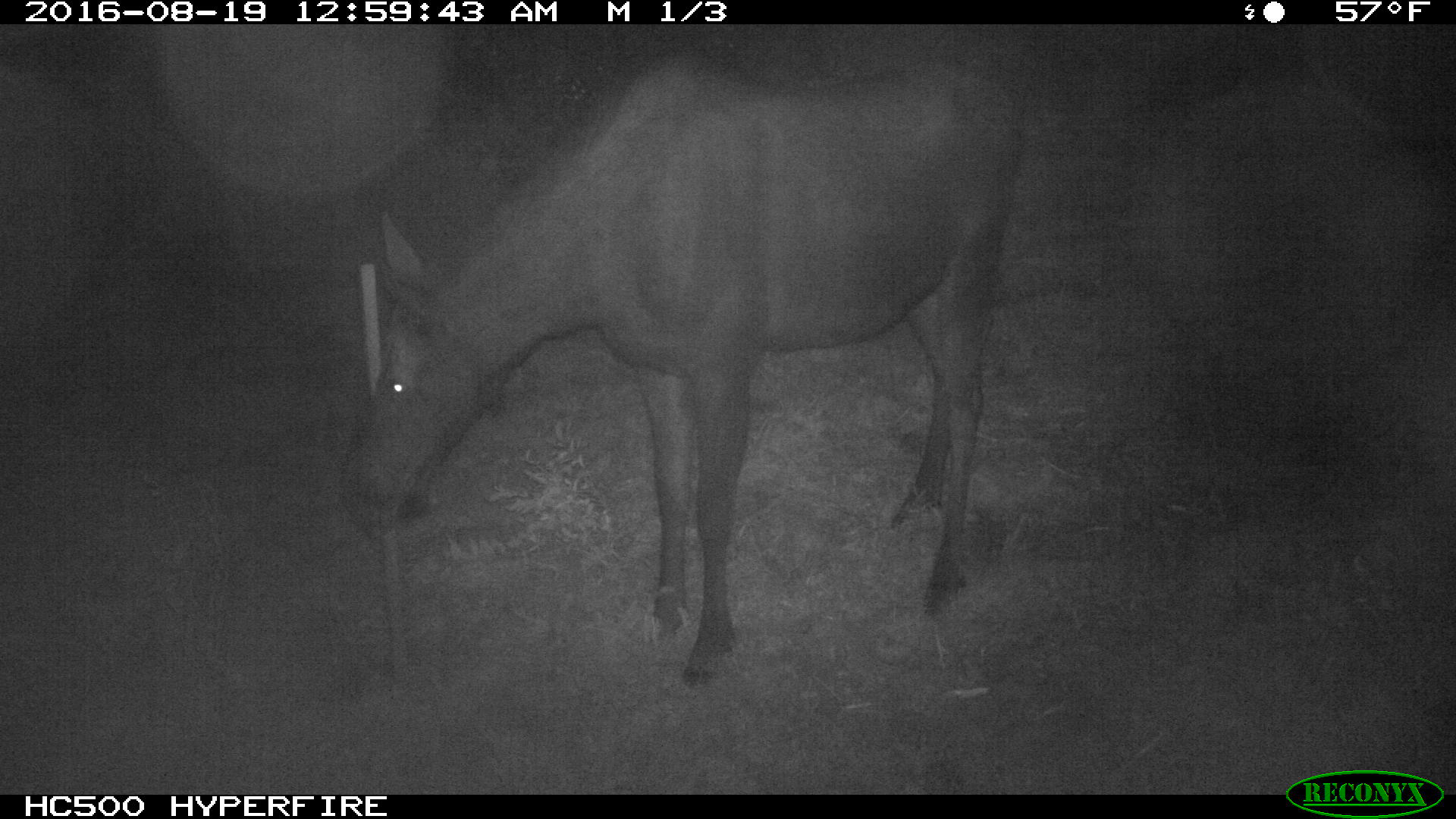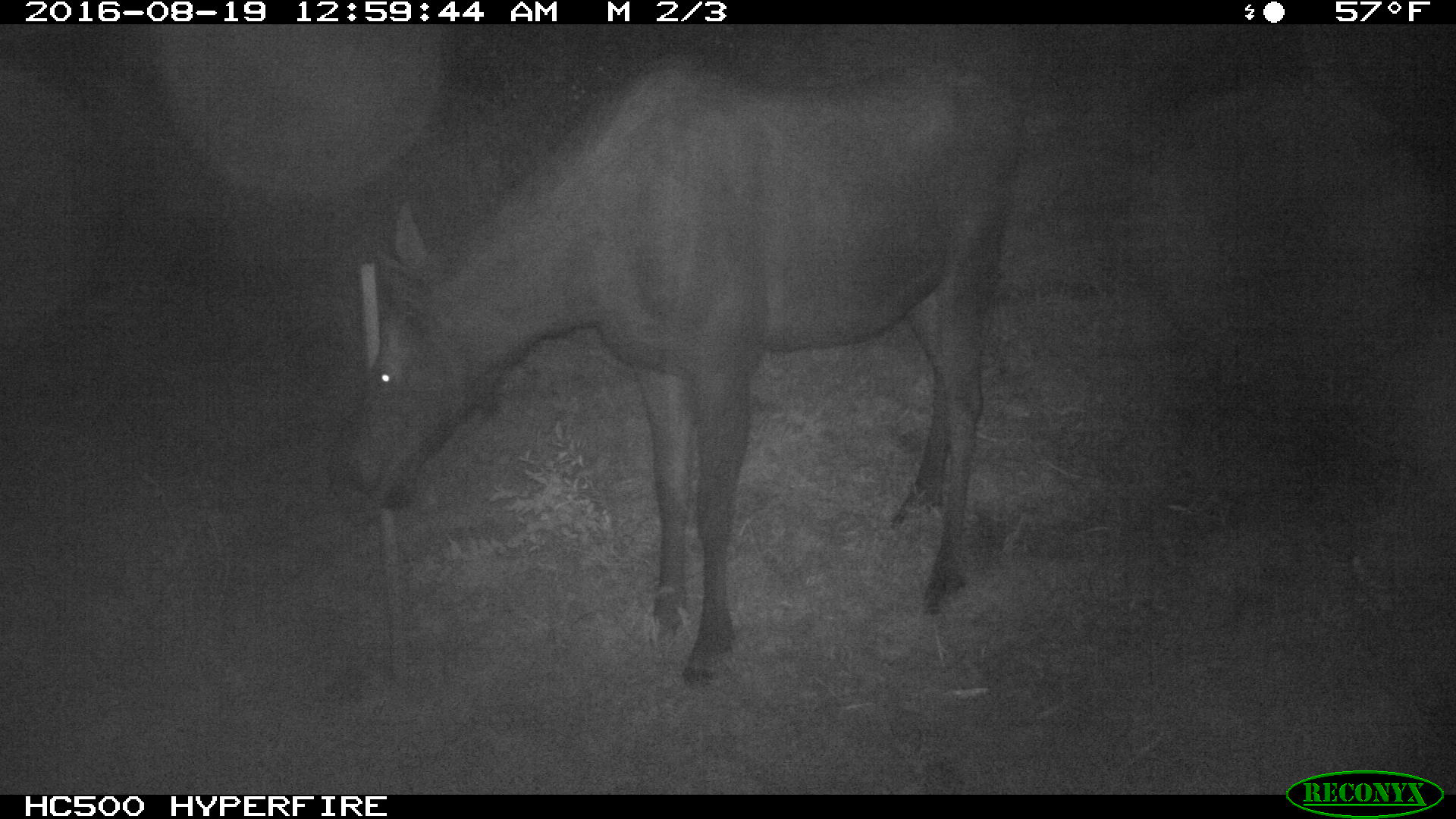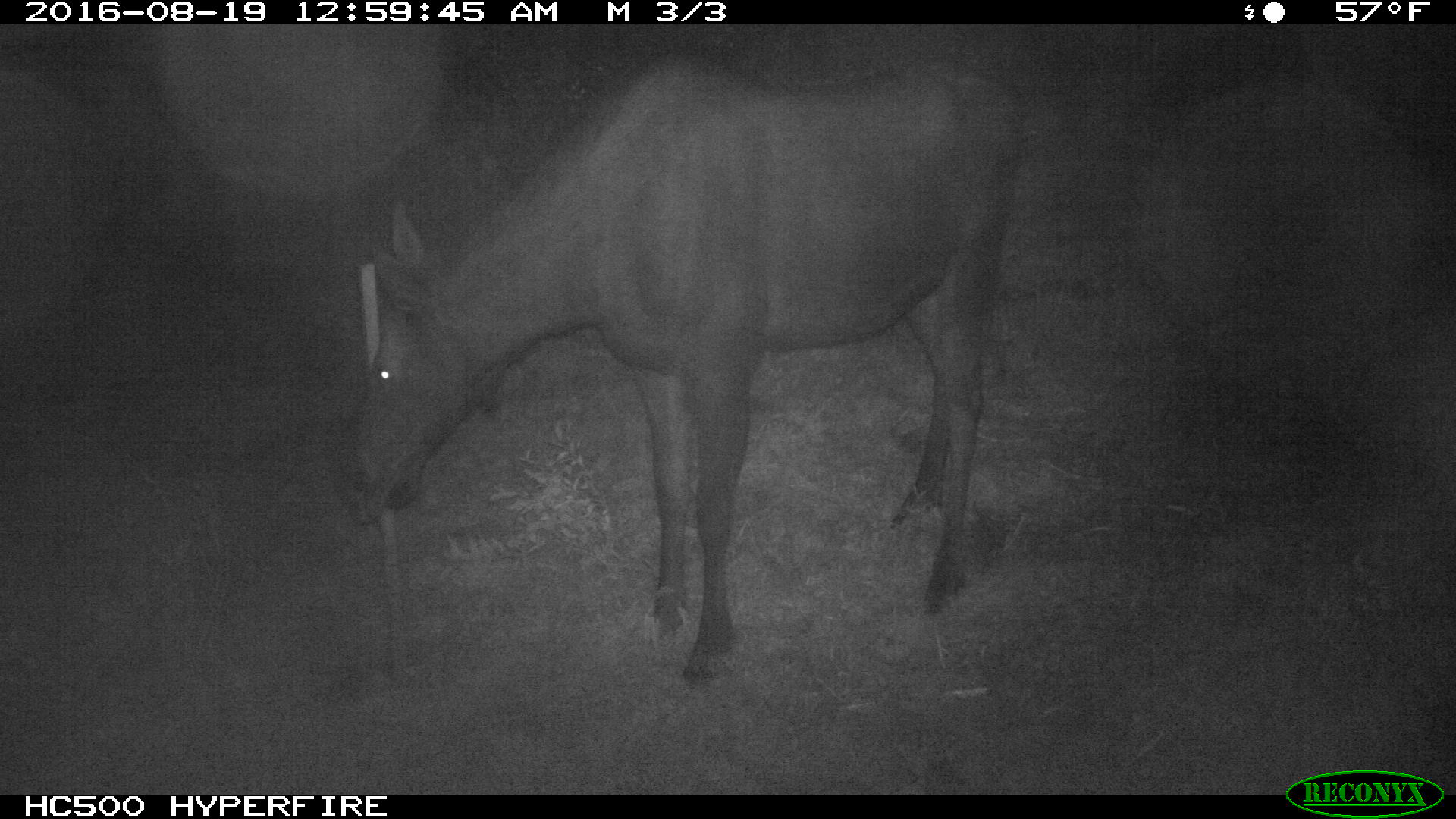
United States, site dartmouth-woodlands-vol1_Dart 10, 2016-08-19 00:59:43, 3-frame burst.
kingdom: Animalia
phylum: Chordata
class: Mammalia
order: Artiodactyla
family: Cervidae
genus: Alces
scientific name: Alces alces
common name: moose